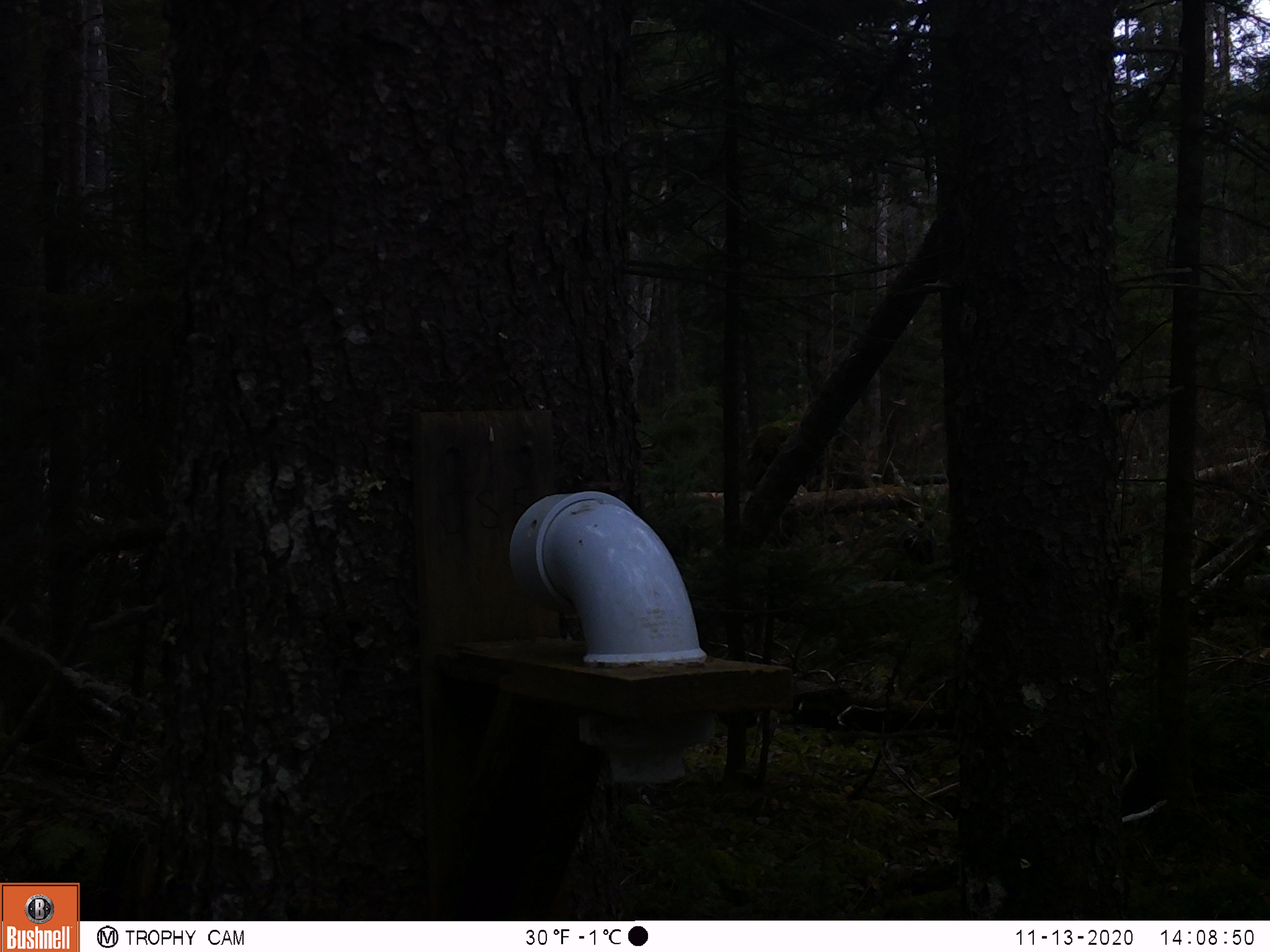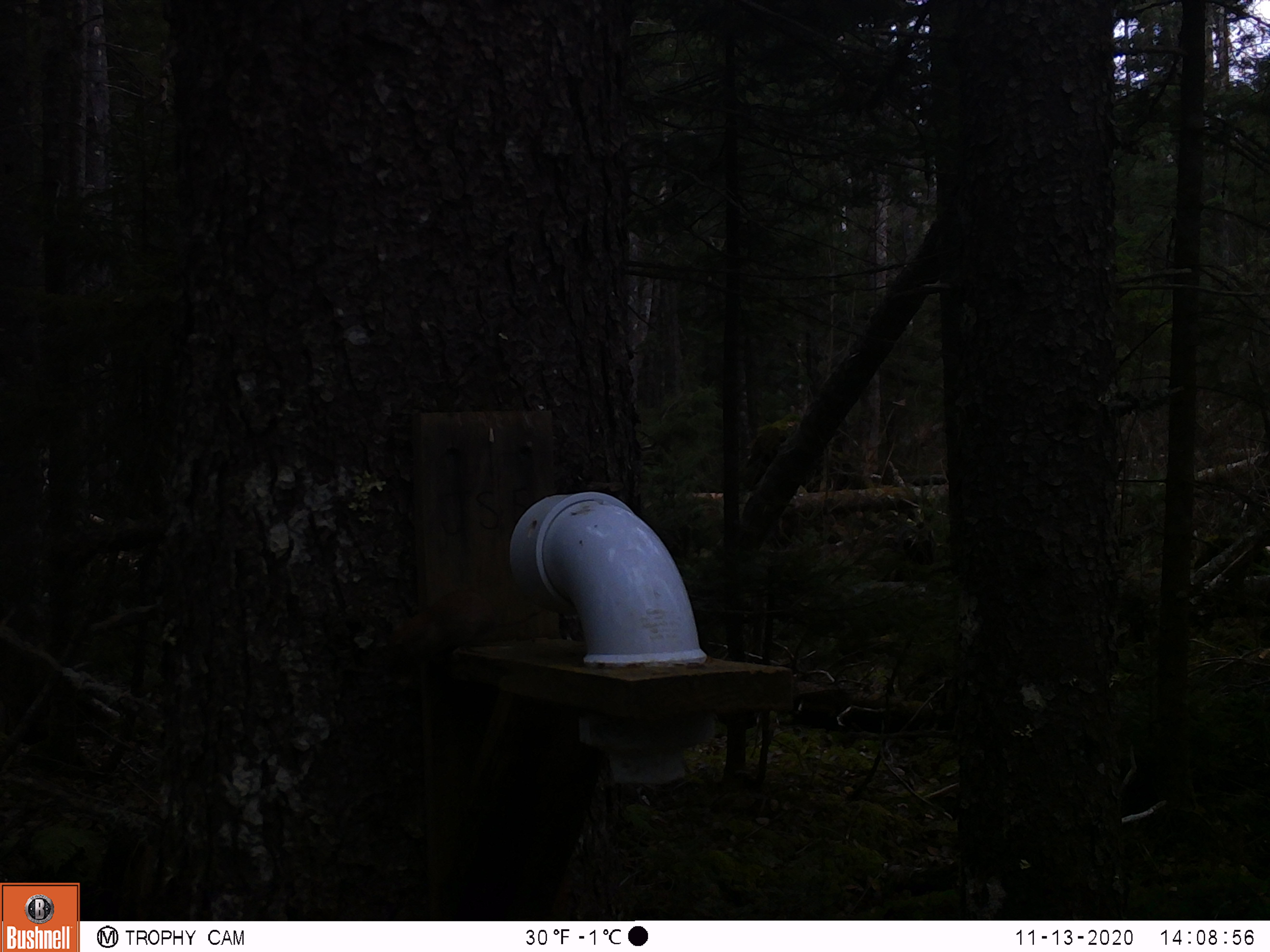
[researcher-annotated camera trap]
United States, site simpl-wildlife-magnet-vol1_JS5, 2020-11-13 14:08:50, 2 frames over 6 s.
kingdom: Animalia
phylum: Chordata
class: Mammalia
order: Rodentia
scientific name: Rodentia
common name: mouse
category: mouse sp.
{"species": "mouse sp. (mouse) (Rodentia)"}